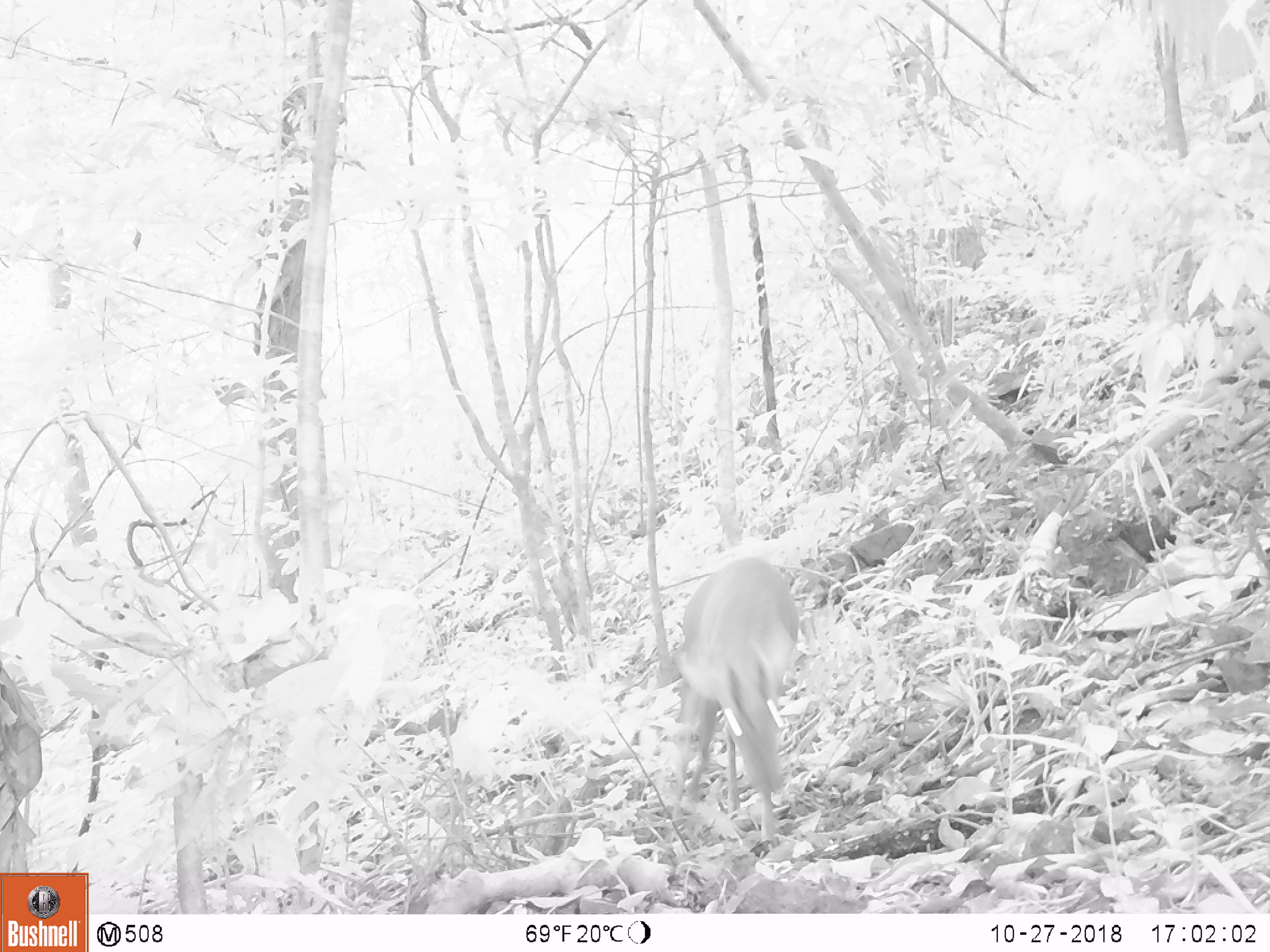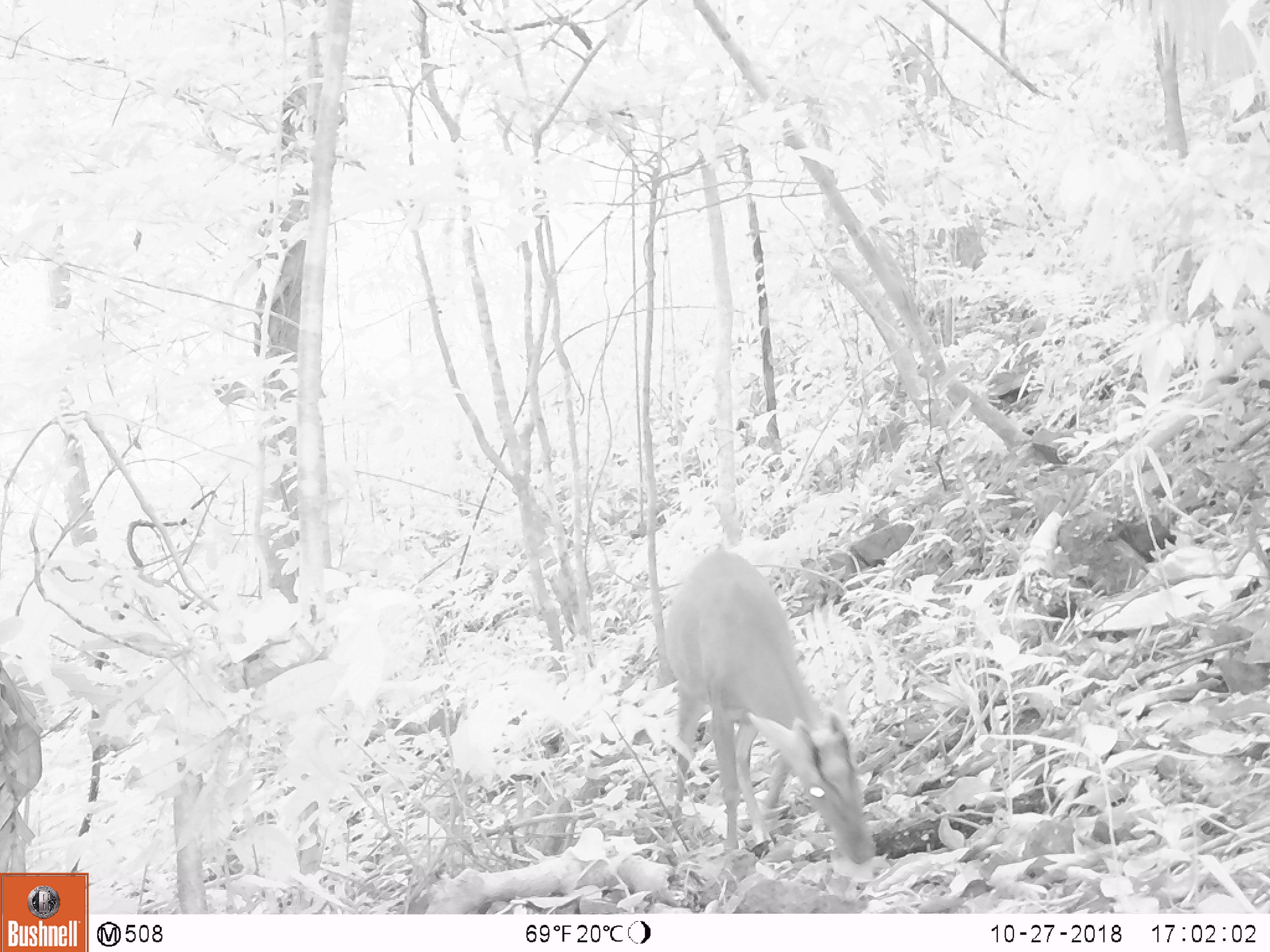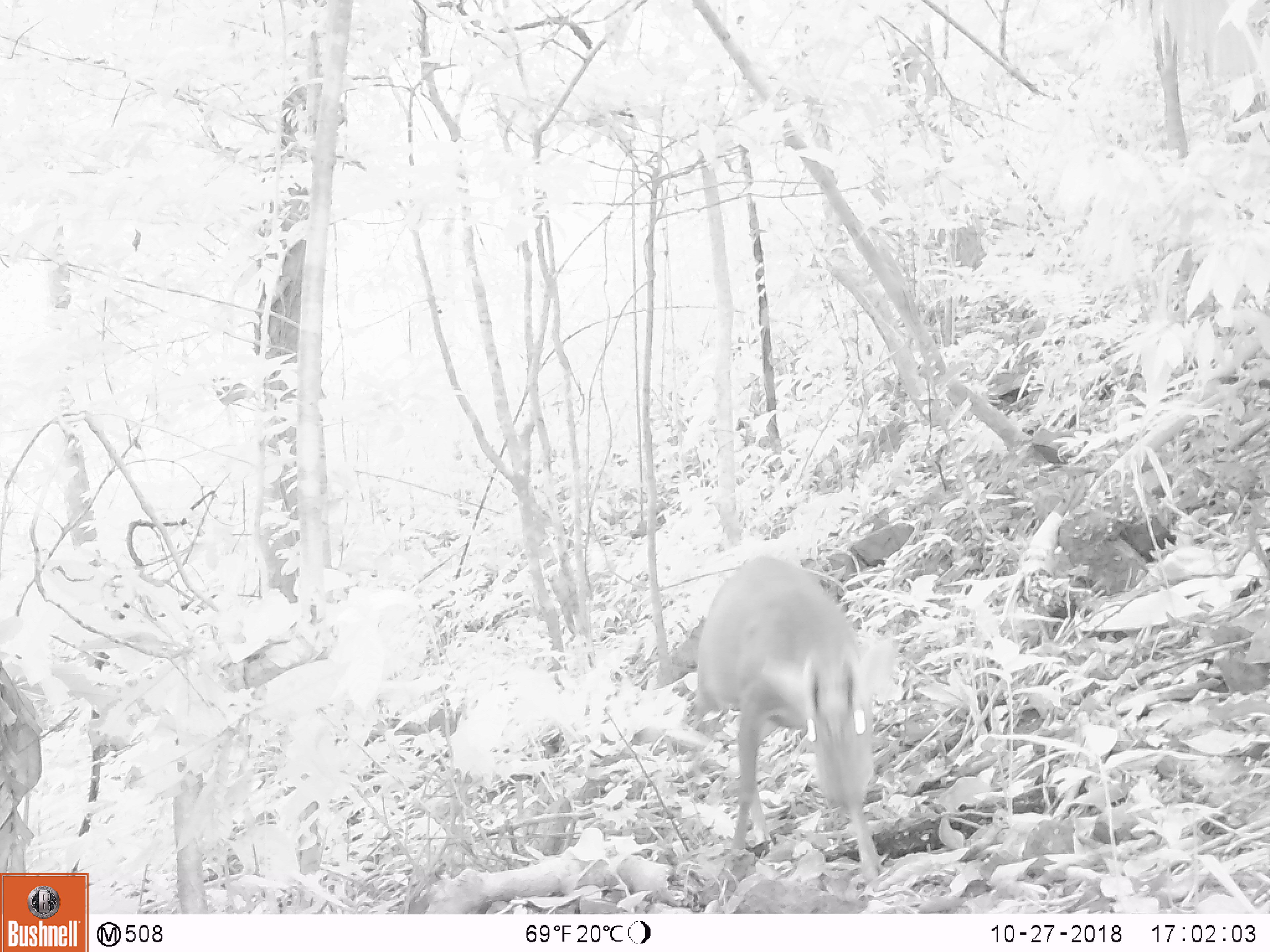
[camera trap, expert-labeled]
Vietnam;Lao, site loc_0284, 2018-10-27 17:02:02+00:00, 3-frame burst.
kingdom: Animalia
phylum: Chordata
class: Mammalia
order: Artiodactyla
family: Cervidae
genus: Muntiacus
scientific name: Muntiacus rooseveltorum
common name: roosevelt's muntjac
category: roosevelts muntjac group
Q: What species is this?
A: Roosevelts muntjac group (roosevelt's muntjac) (Muntiacus rooseveltorum).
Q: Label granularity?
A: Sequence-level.